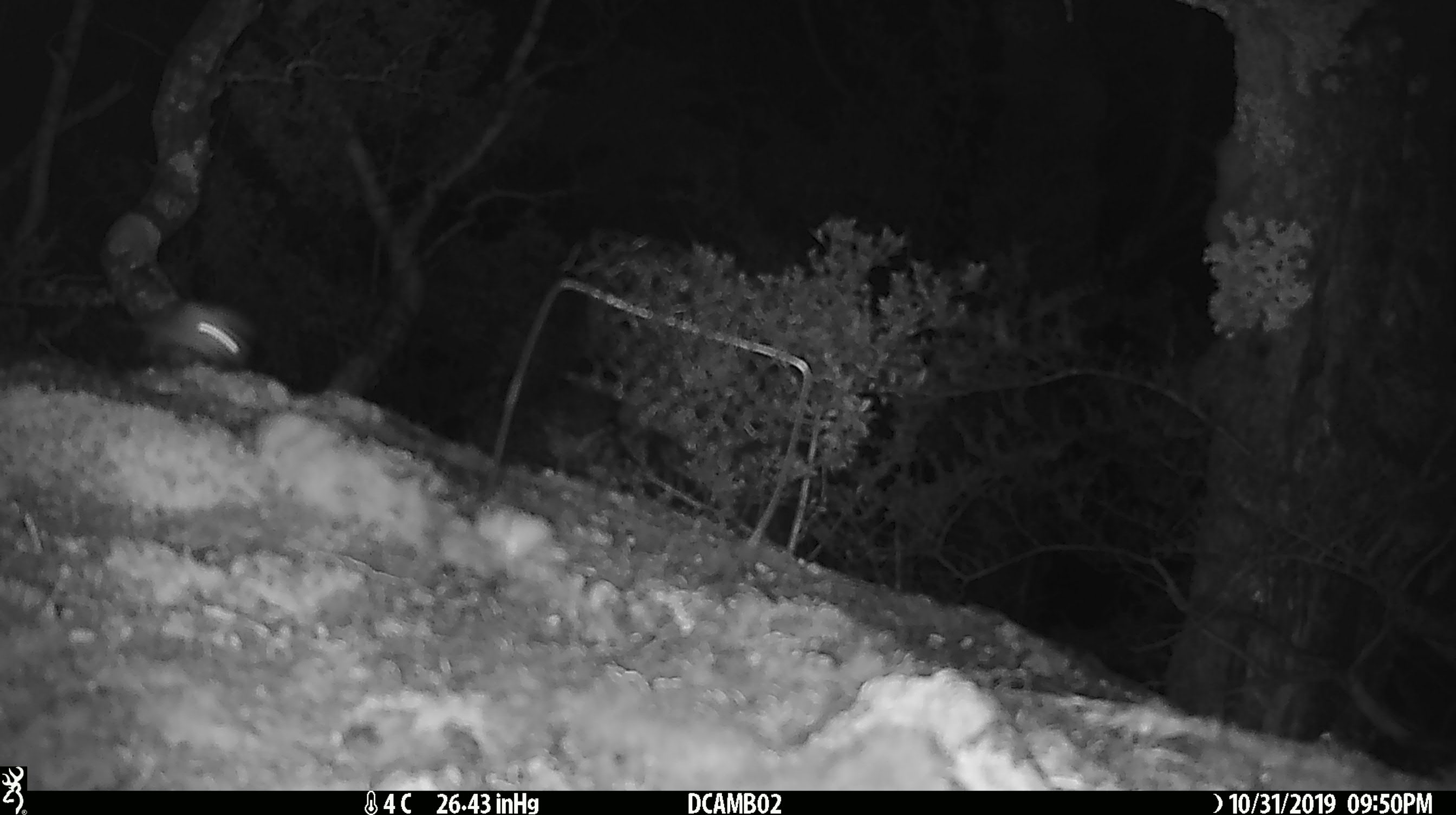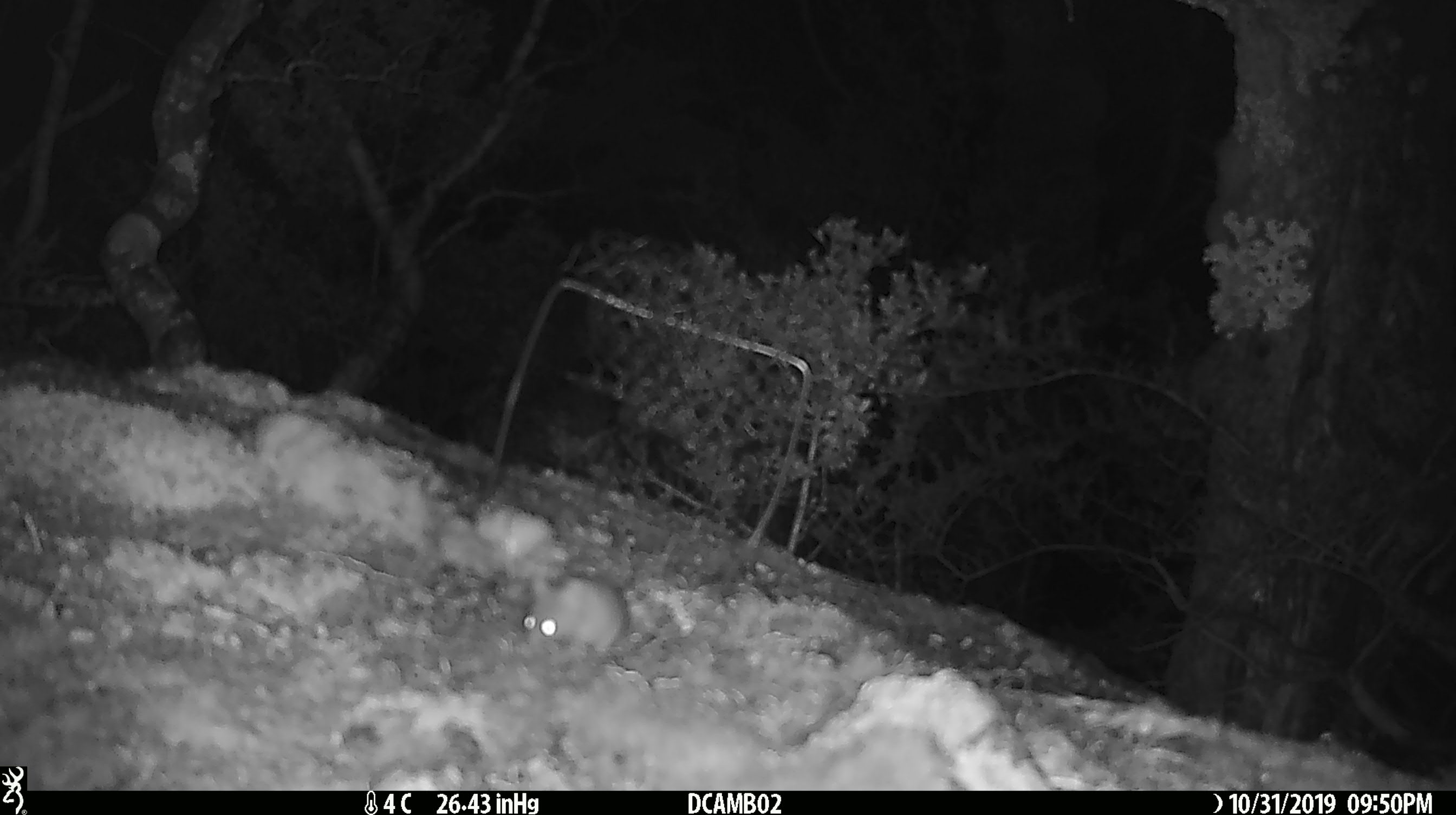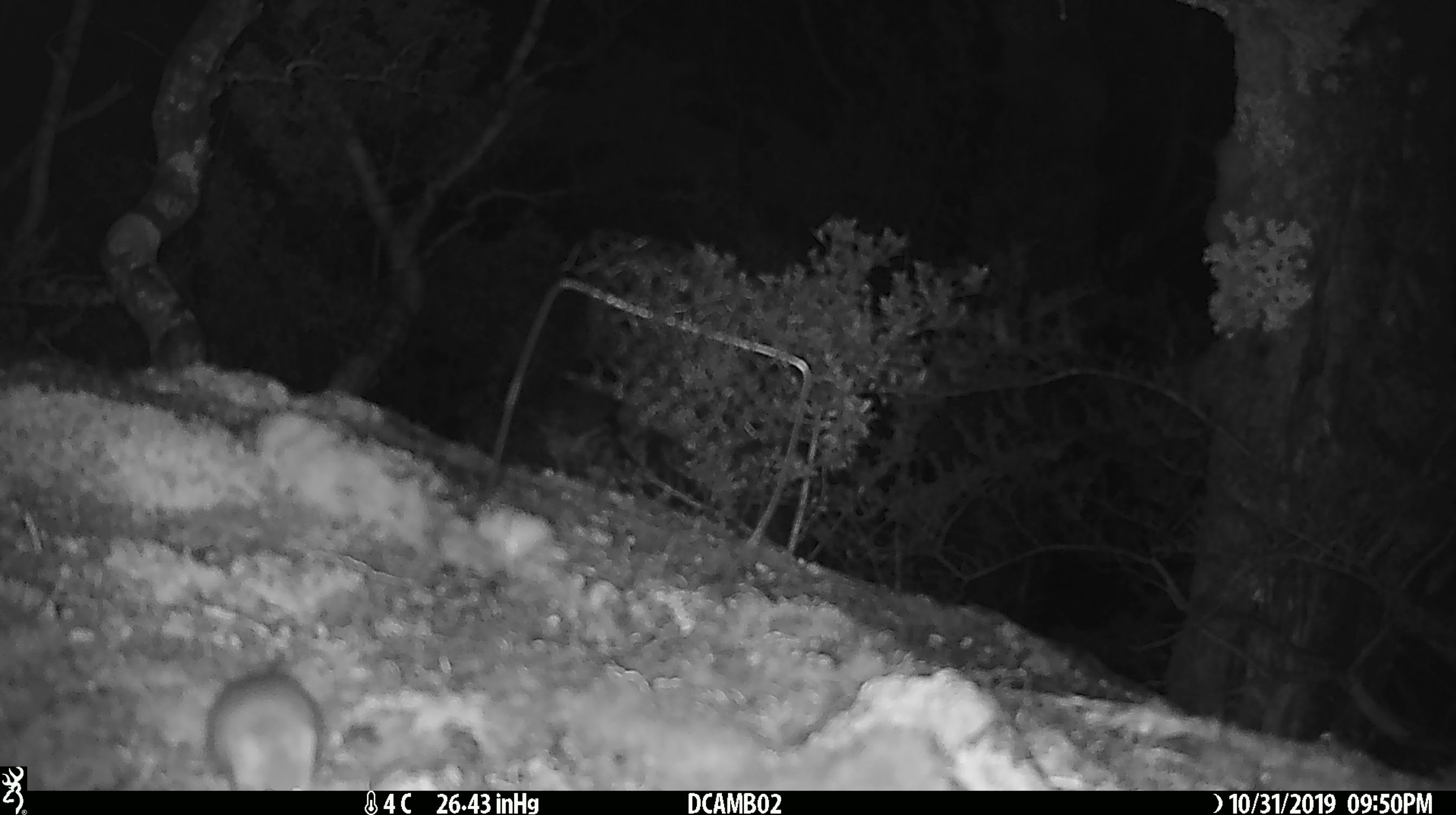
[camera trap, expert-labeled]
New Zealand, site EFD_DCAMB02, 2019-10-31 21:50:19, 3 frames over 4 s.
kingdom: Animalia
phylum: Chordata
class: Mammalia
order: Rodentia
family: Muridae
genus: Mus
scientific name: Mus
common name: mouse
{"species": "mouse (Mus)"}